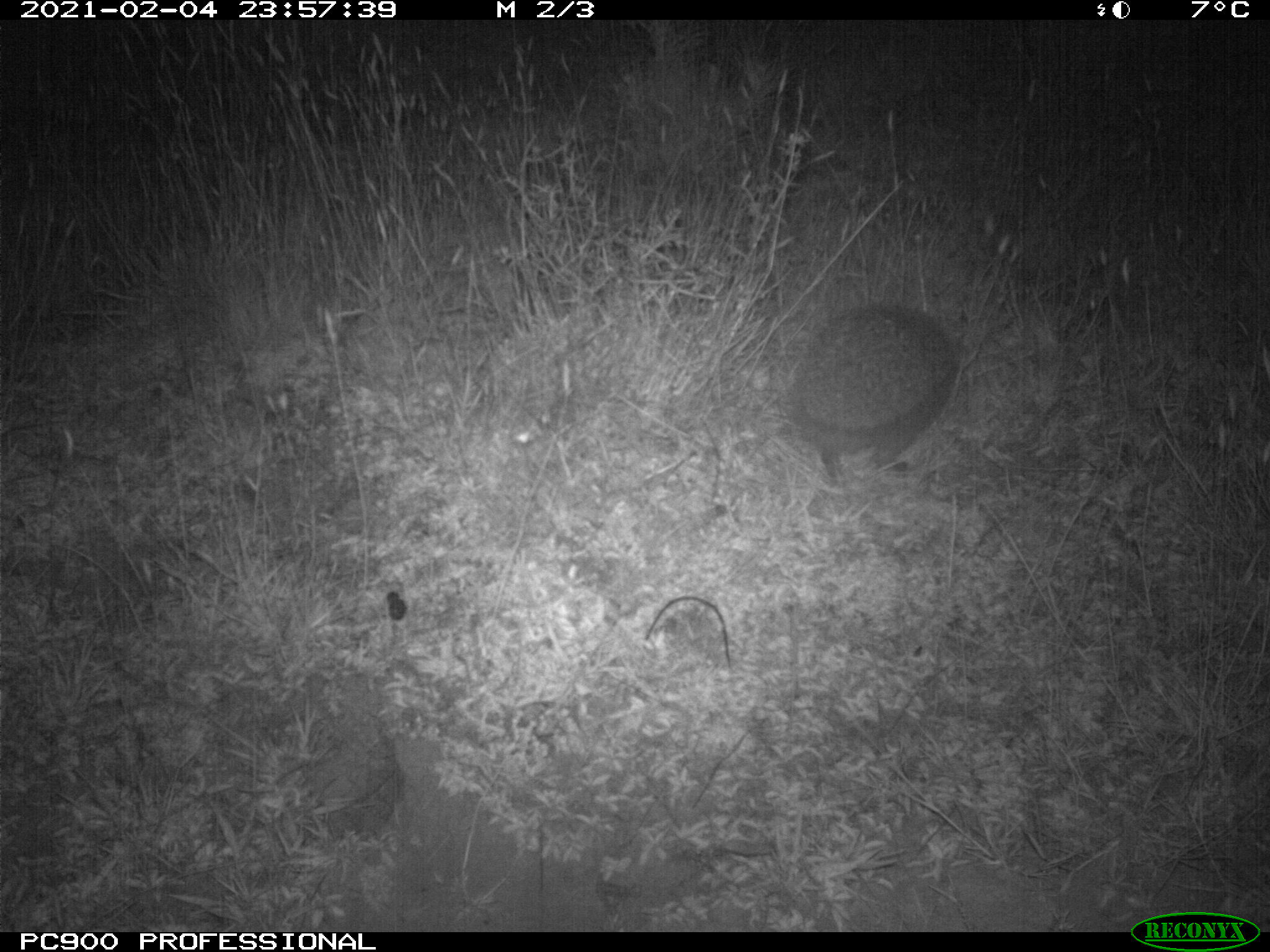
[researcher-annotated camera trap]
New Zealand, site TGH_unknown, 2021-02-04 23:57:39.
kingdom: Animalia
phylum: Chordata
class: Mammalia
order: Eulipotyphla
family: Erinaceidae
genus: Erinaceus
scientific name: Erinaceus europaeus europaeus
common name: european hedgehog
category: hedgehog